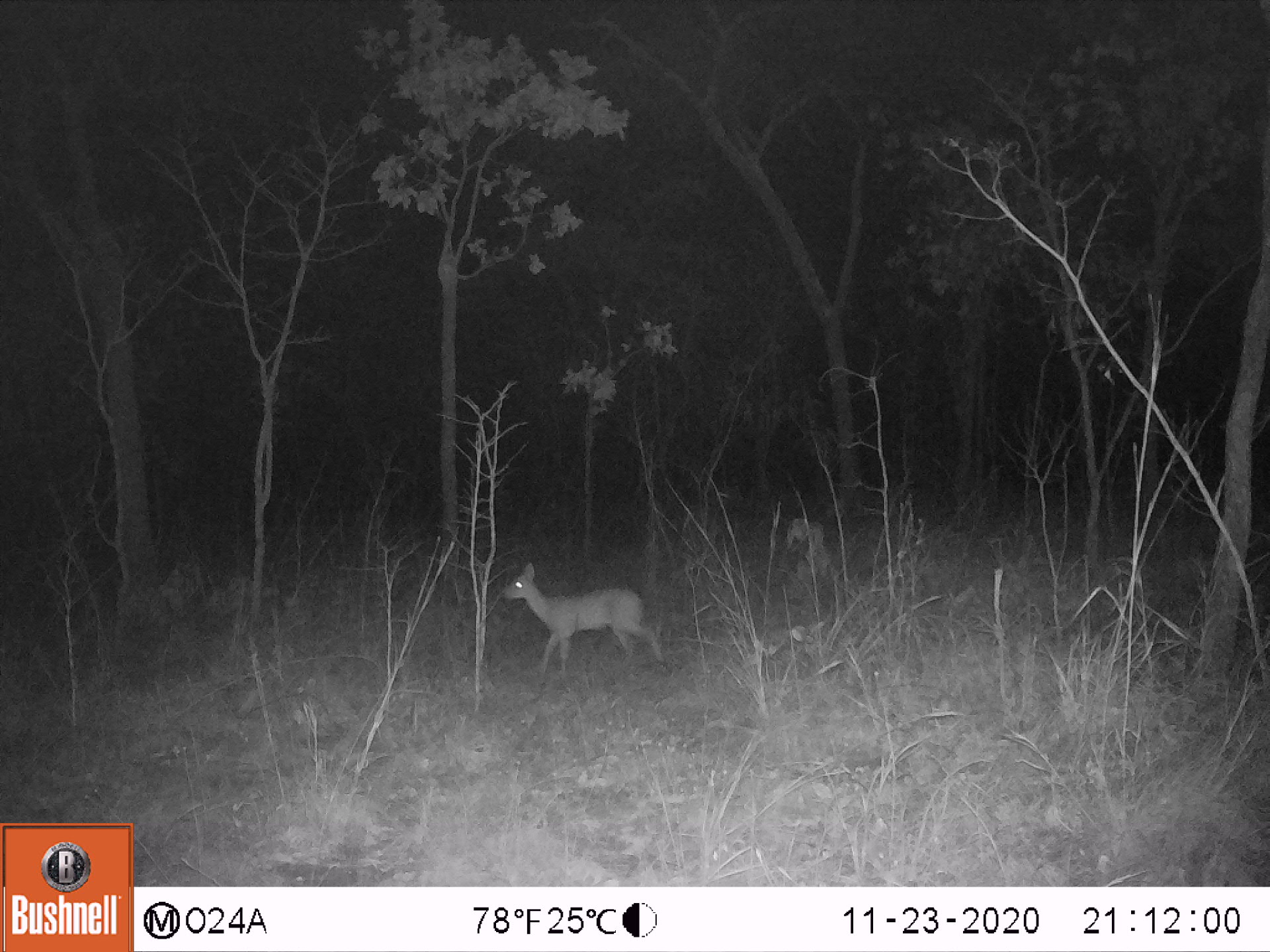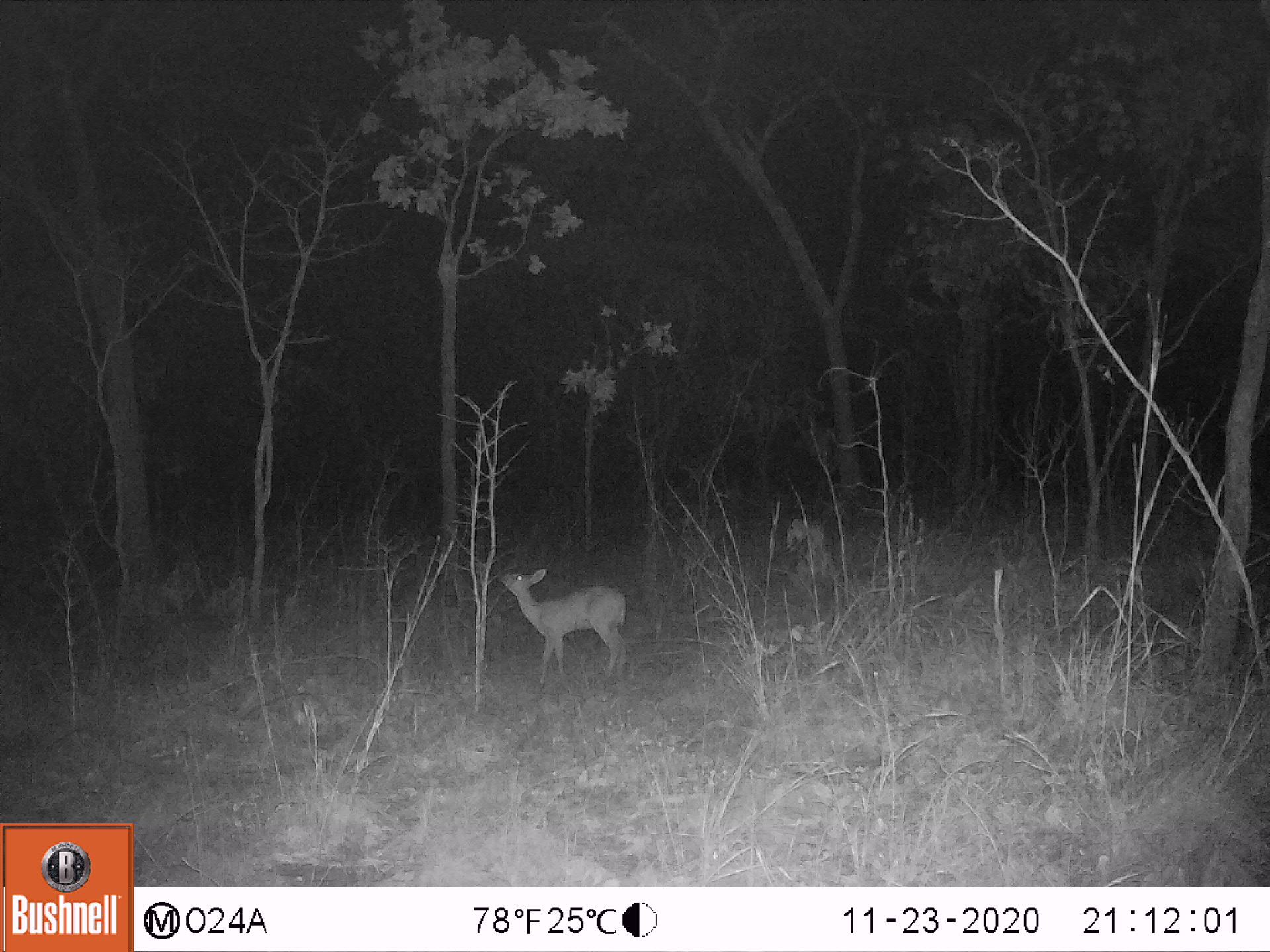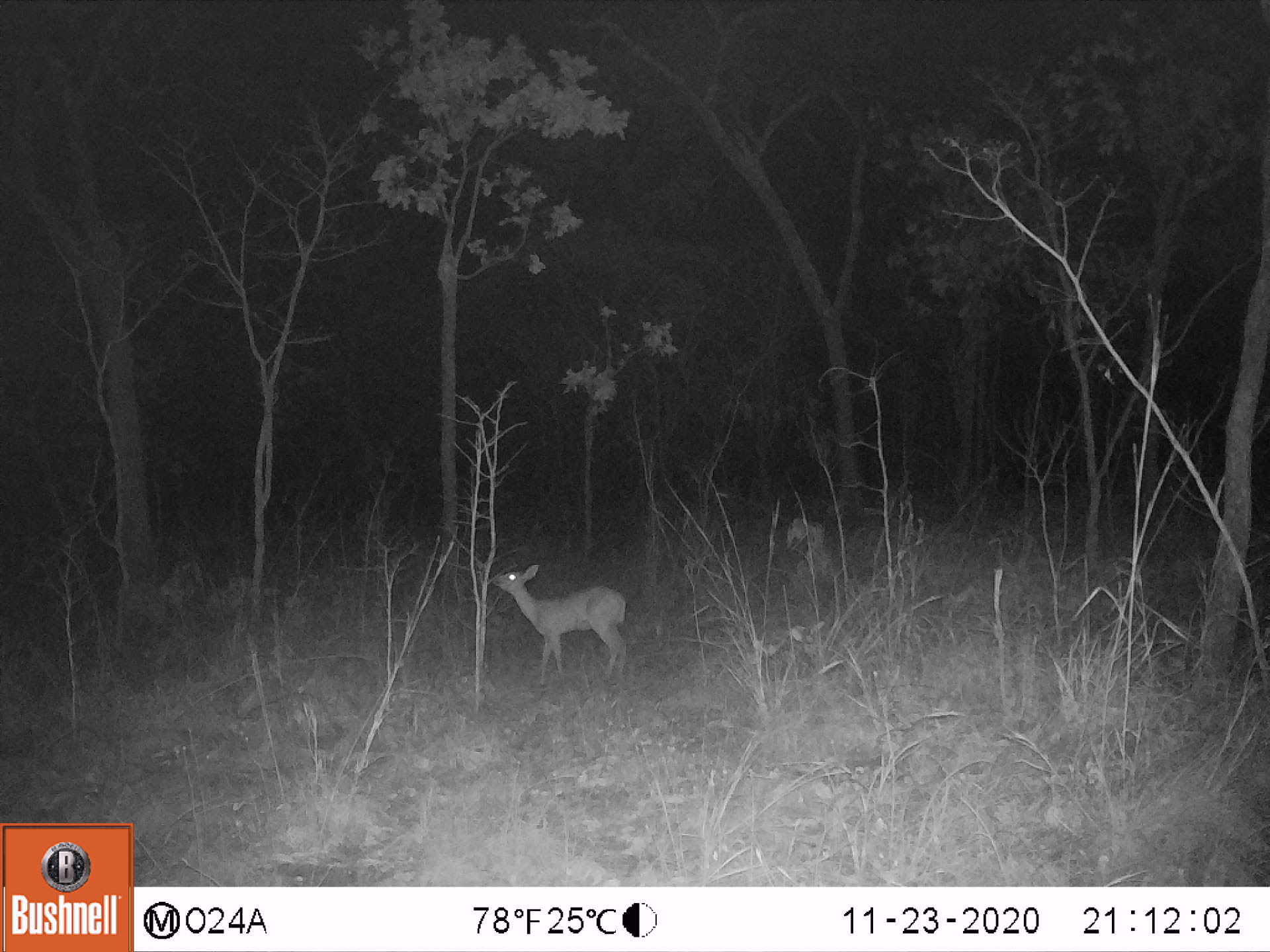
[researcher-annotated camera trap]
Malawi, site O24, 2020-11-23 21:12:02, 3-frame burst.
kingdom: Animalia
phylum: Chordata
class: Mammalia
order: Artiodactyla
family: Bovidae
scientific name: Antilopinae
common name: small antelope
Small antelope (Antilopinae), count 1.